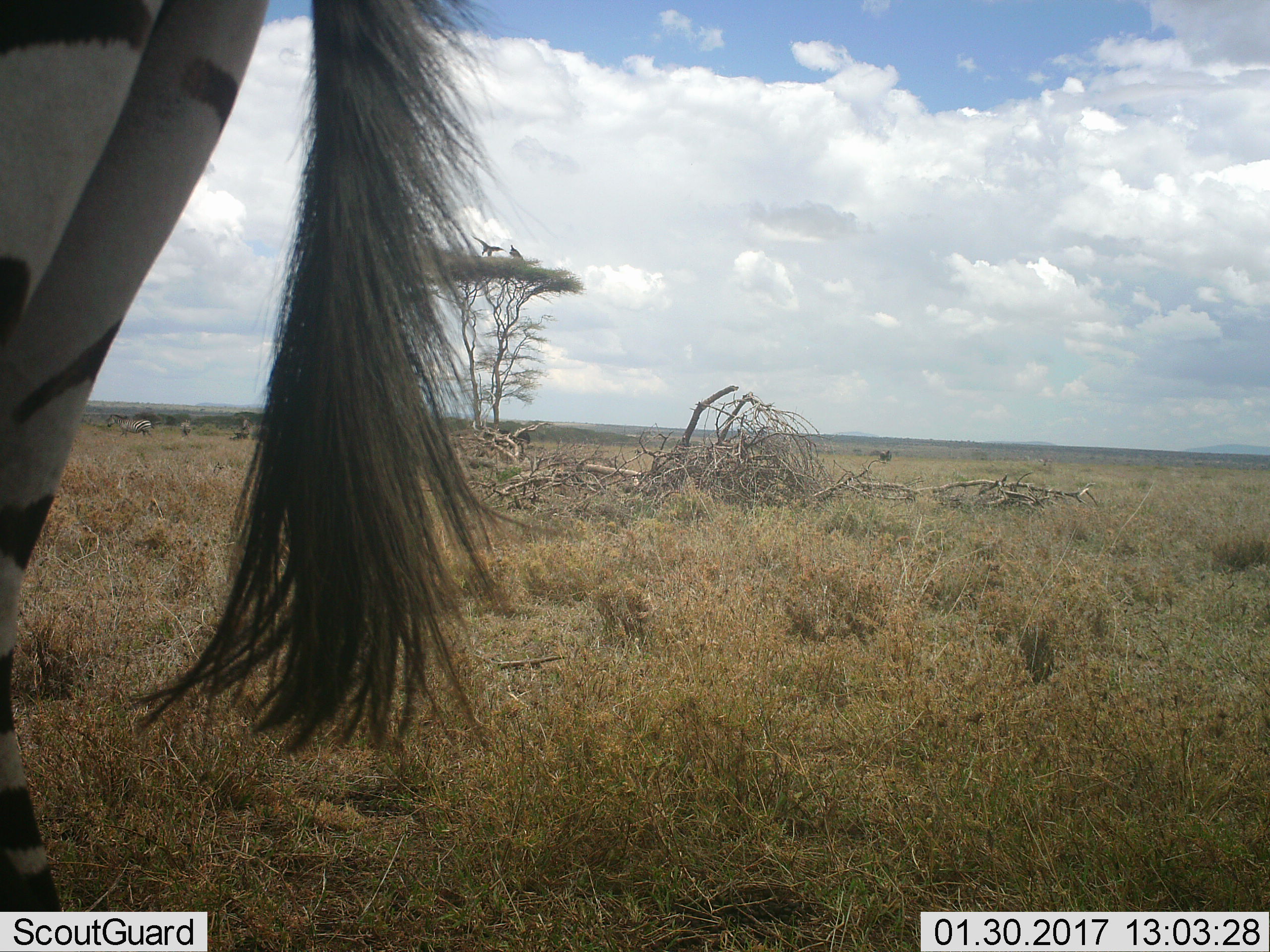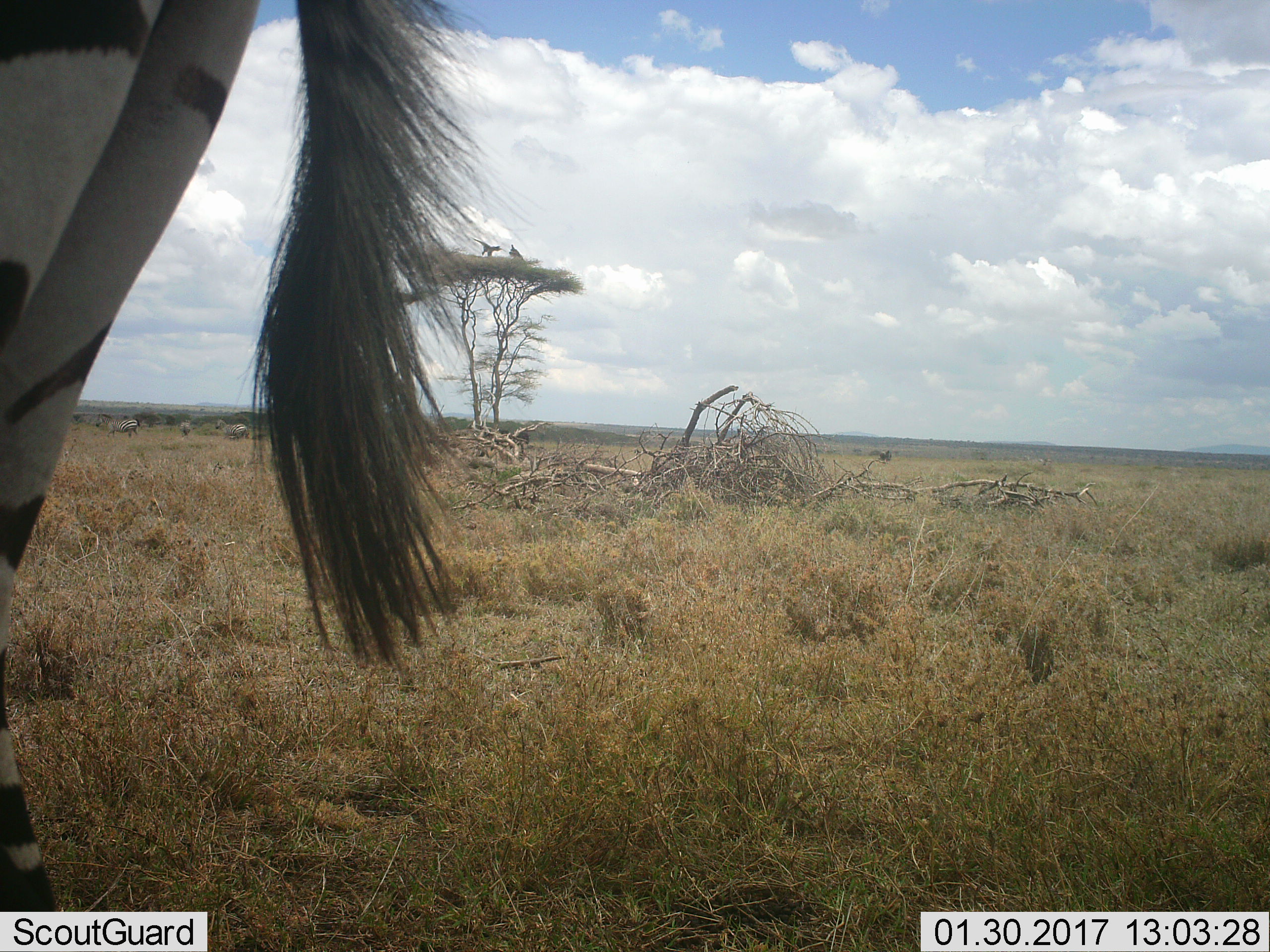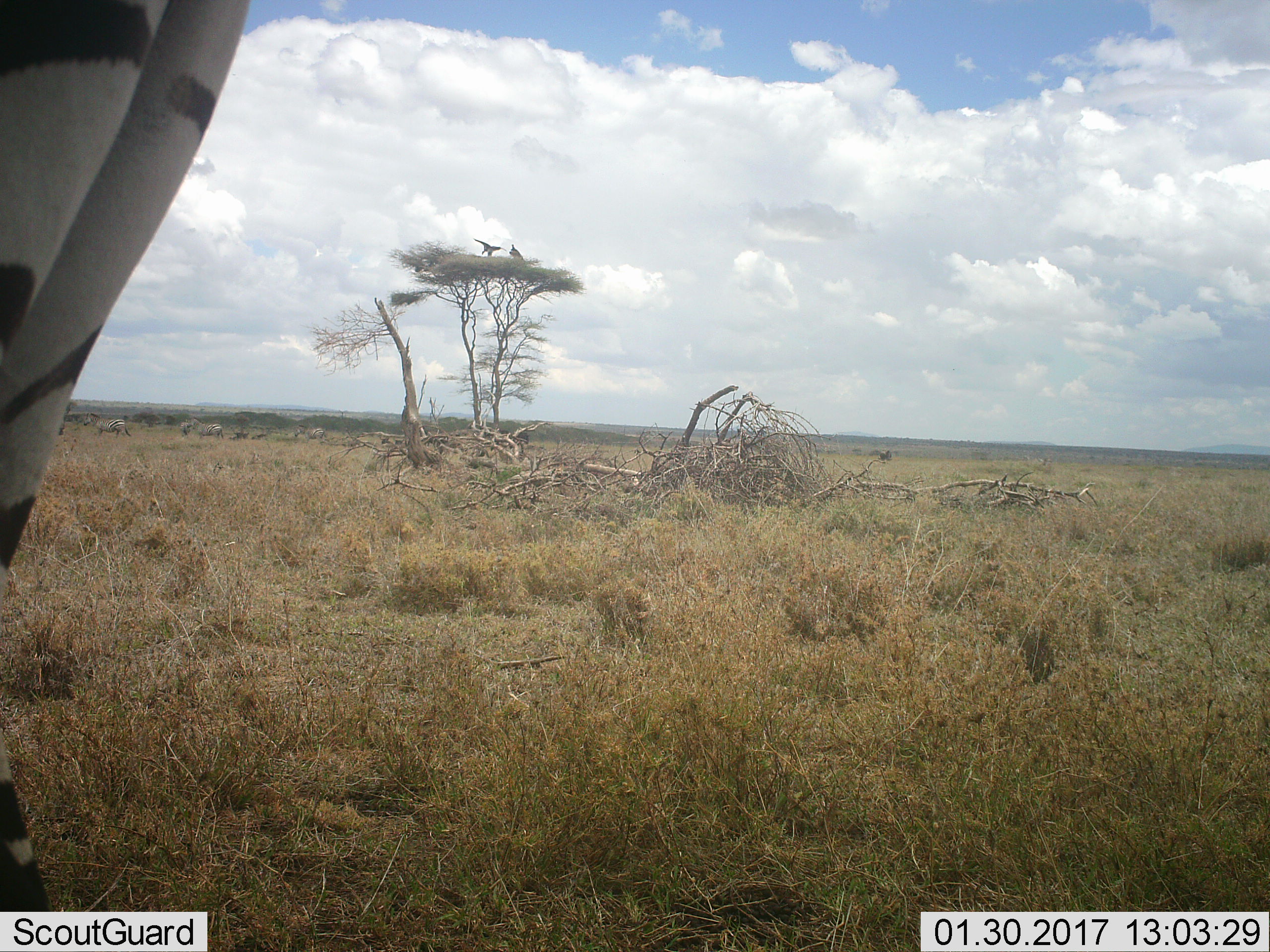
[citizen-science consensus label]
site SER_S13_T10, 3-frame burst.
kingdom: Animalia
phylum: Chordata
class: Mammalia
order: Perissodactyla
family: Equidae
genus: Equus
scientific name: Equus quagga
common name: plains zebra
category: zebraplains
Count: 1.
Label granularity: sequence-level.